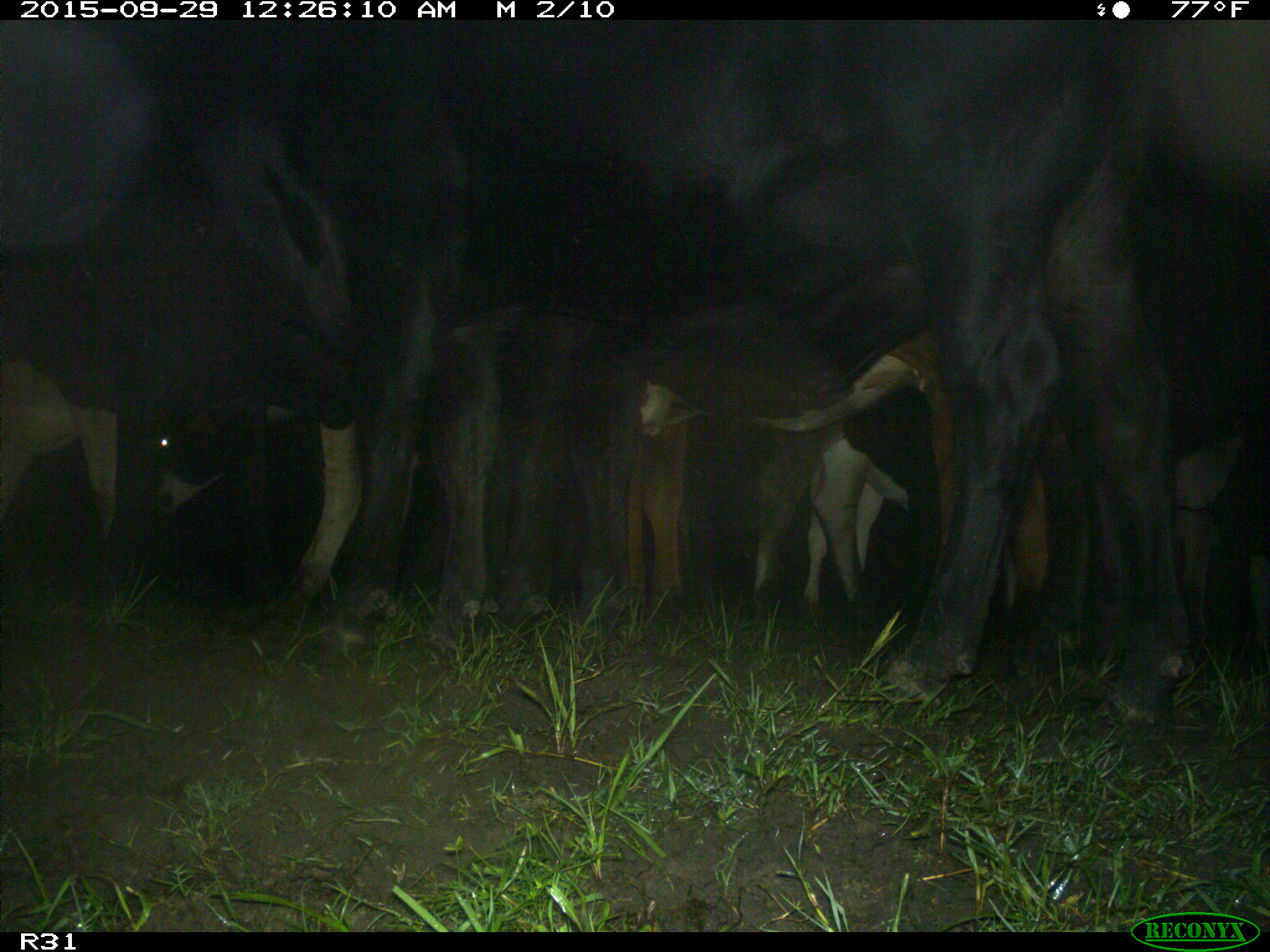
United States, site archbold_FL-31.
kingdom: Animalia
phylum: Chordata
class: Mammalia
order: Artiodactyla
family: Bovidae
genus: Bos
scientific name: Bos taurus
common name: domestic cow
Bos taurus (domestic cow).